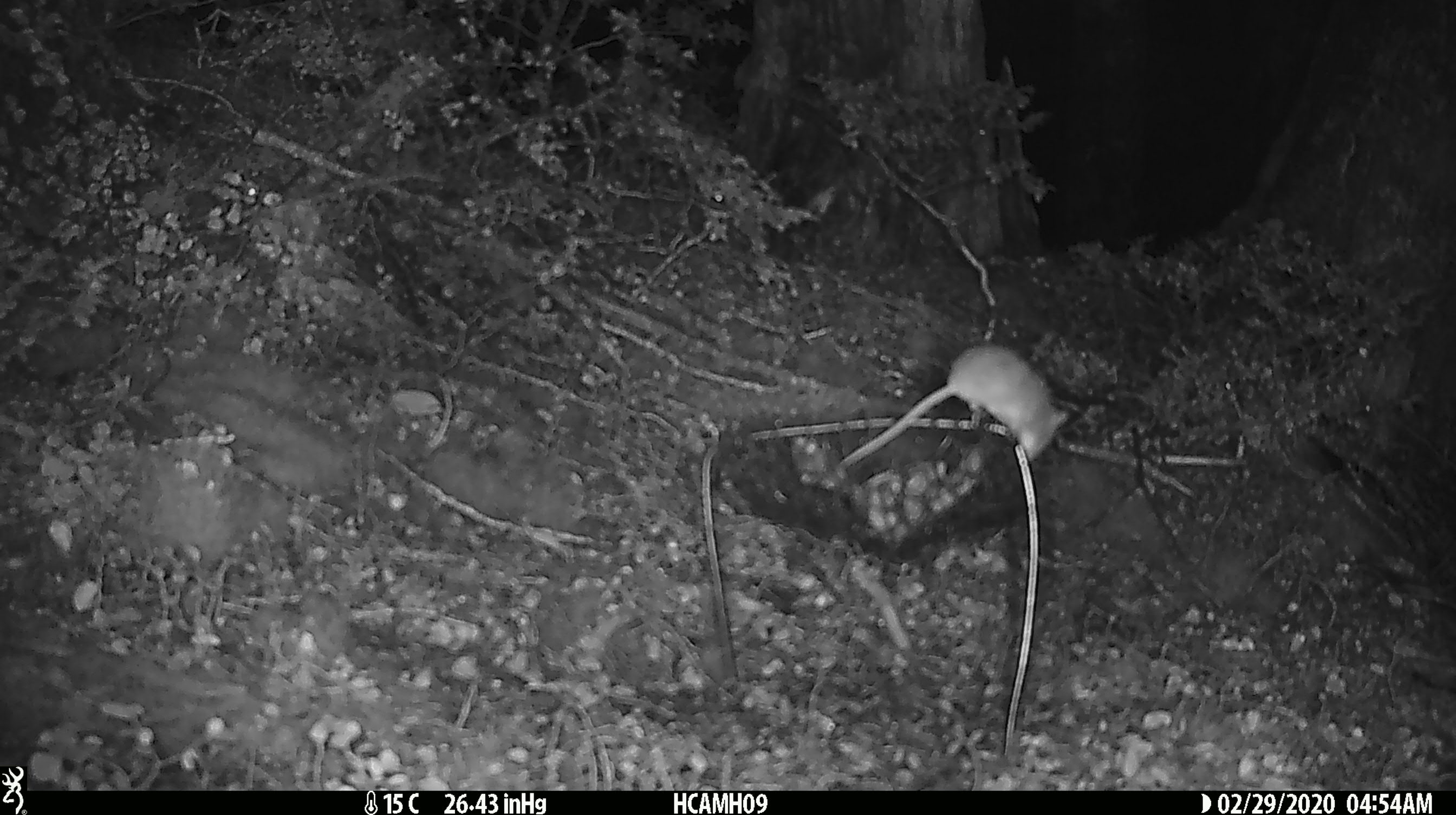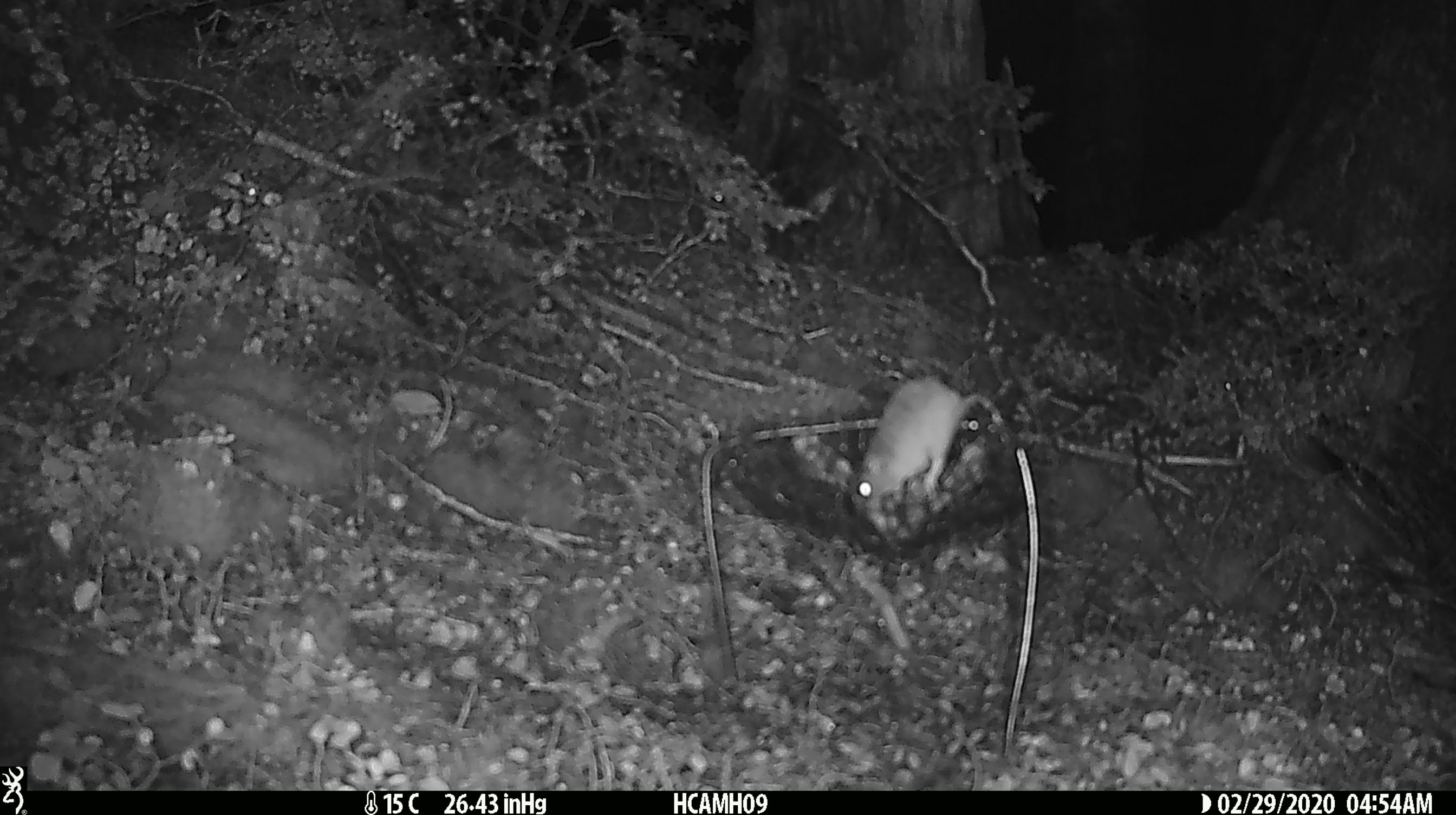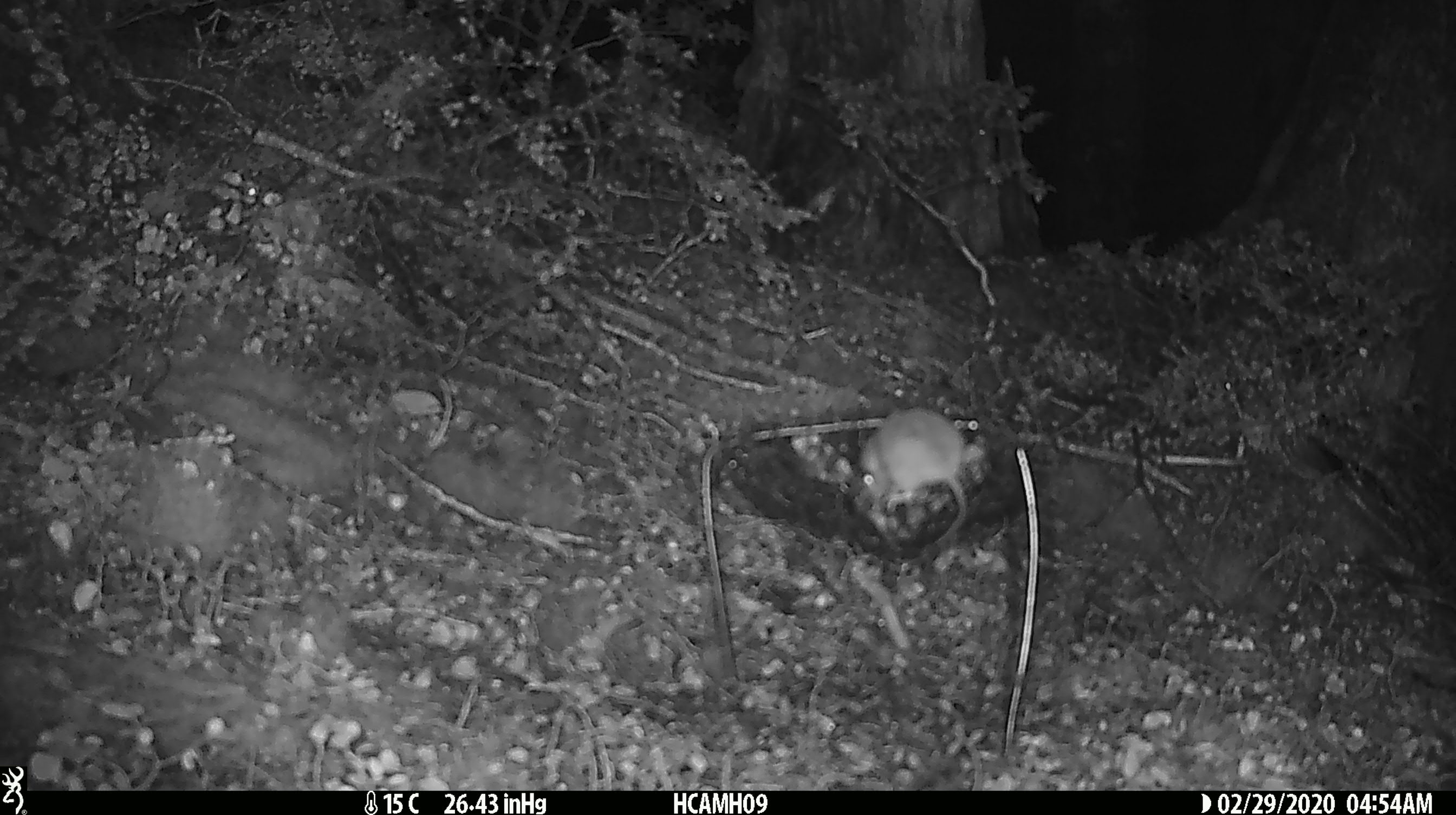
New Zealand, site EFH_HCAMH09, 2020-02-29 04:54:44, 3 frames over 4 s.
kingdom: Animalia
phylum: Chordata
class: Mammalia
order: Rodentia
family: Muridae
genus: Mus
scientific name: Mus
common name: mouse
Mouse (Mus).